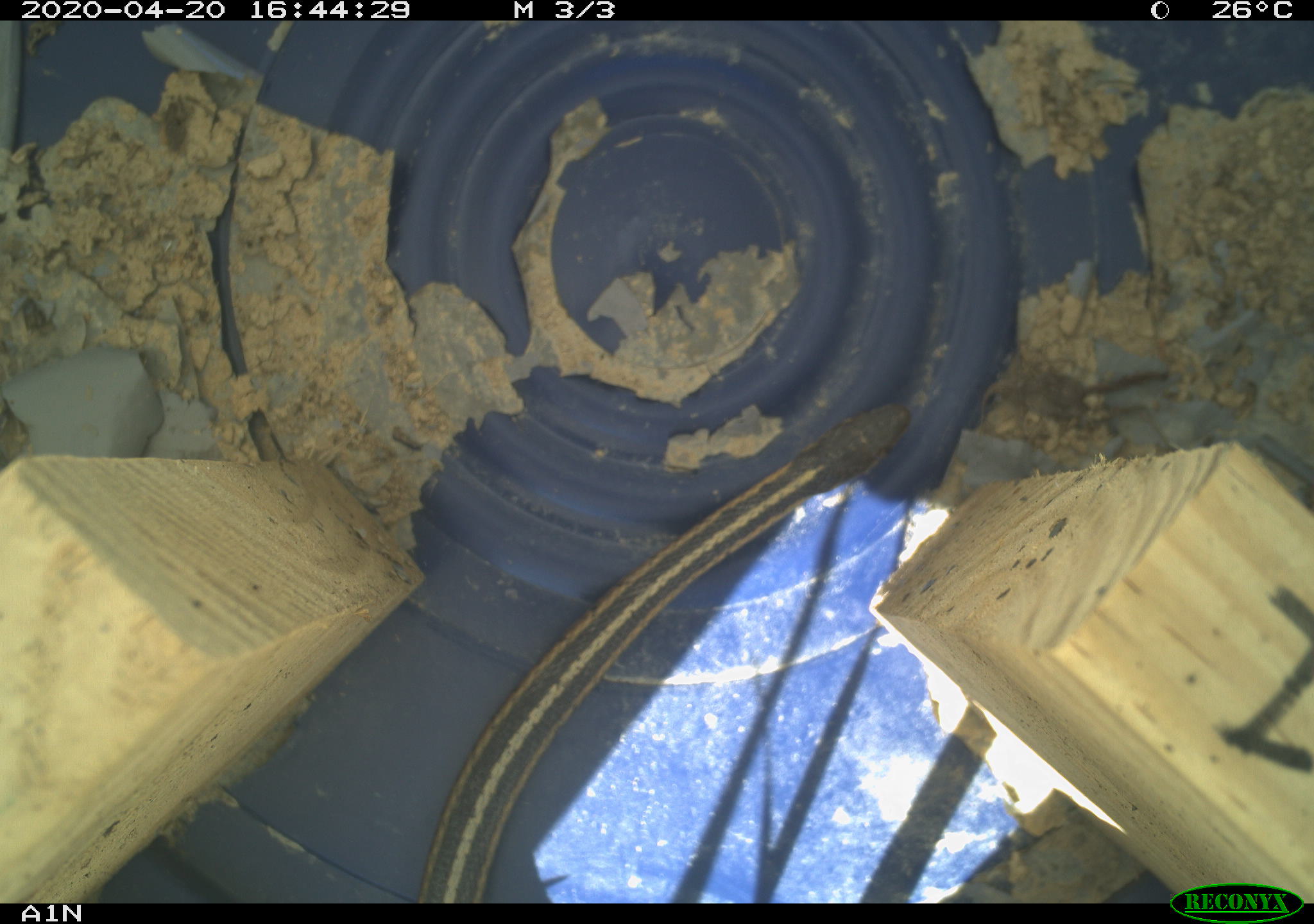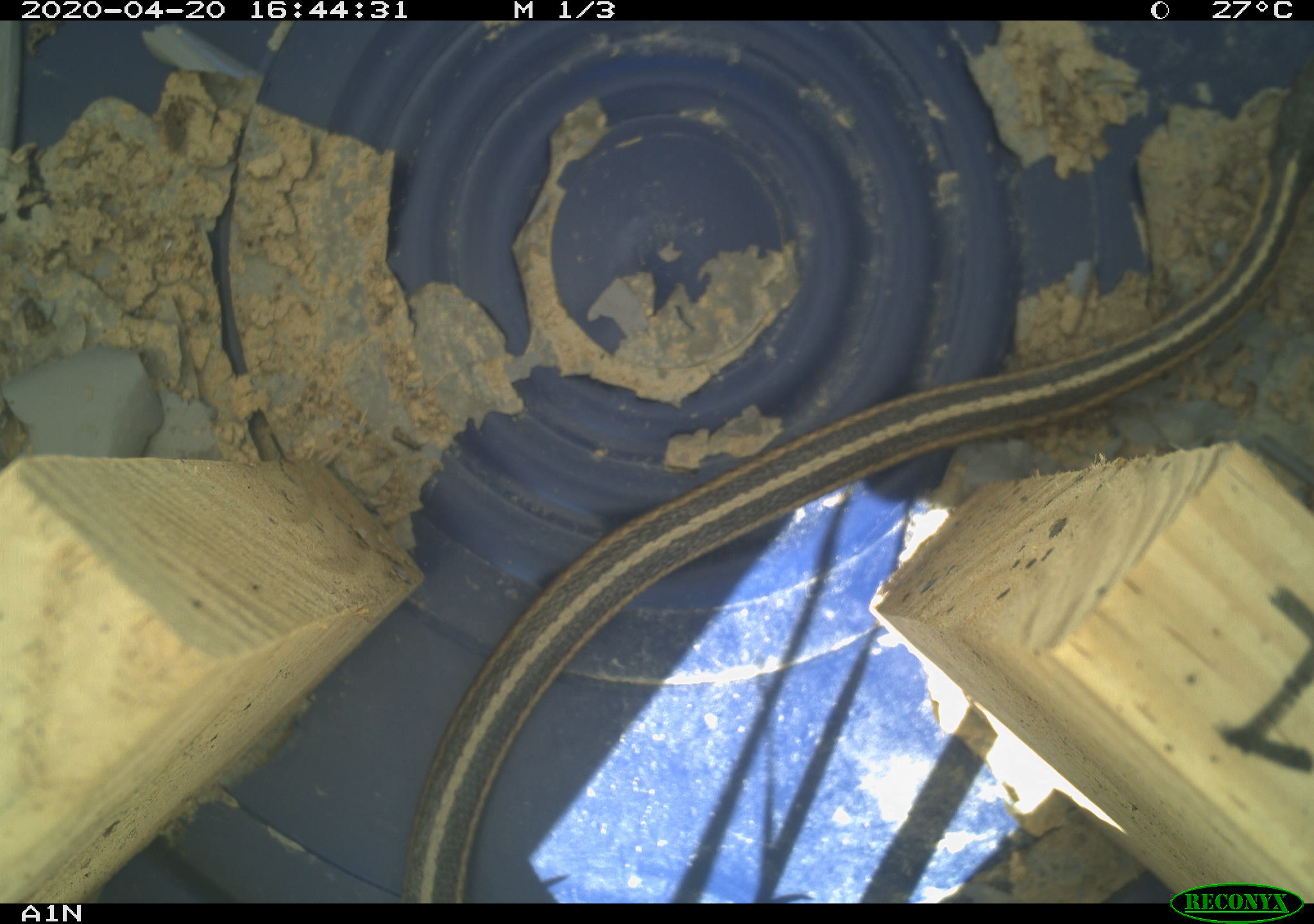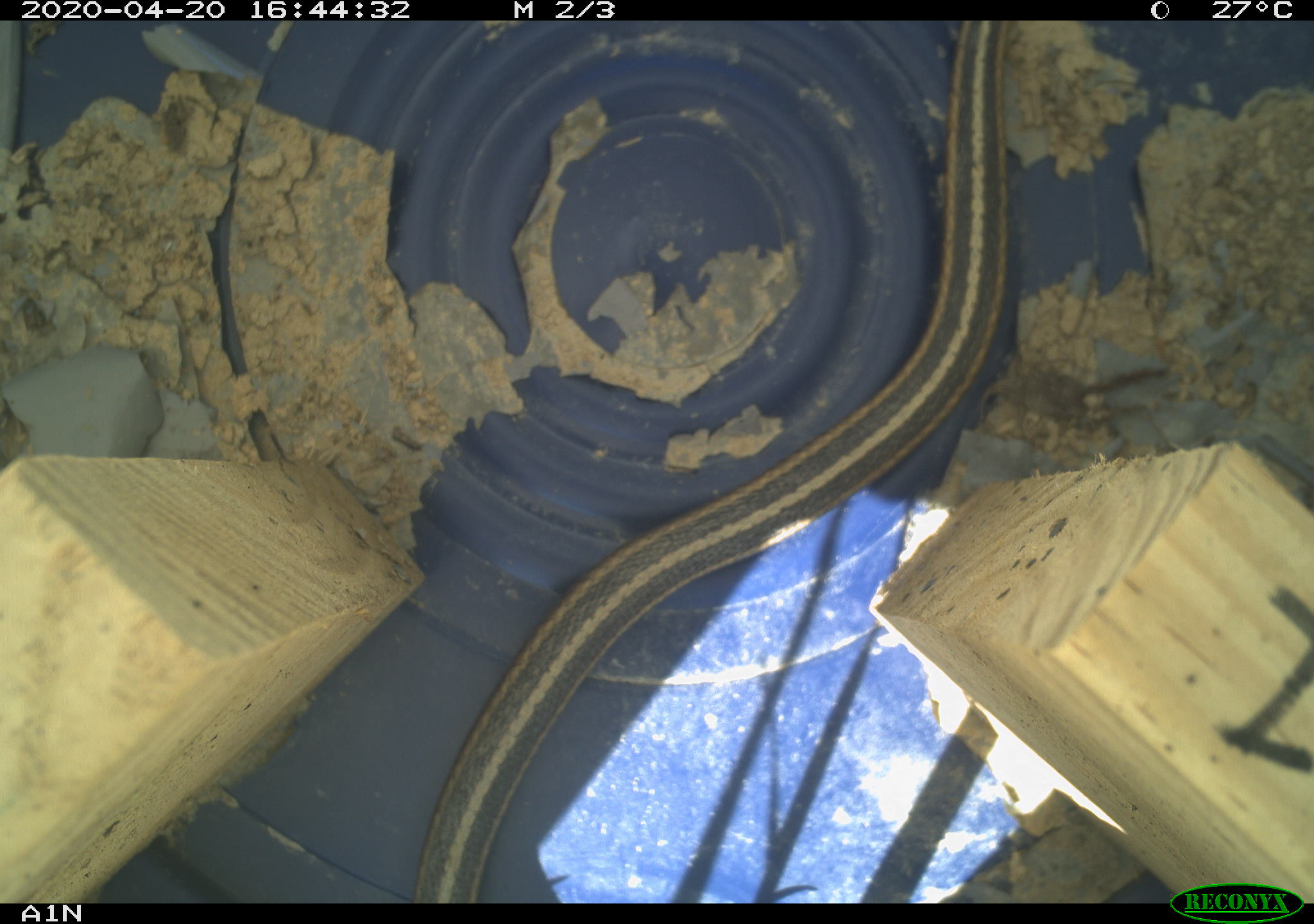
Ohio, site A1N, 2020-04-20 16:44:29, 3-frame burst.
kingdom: Animalia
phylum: Chordata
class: Reptilia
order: Squamata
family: Colubridae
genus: Thamnophis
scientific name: Thamnophis sirtalis sirtalis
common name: eastern gartersnake